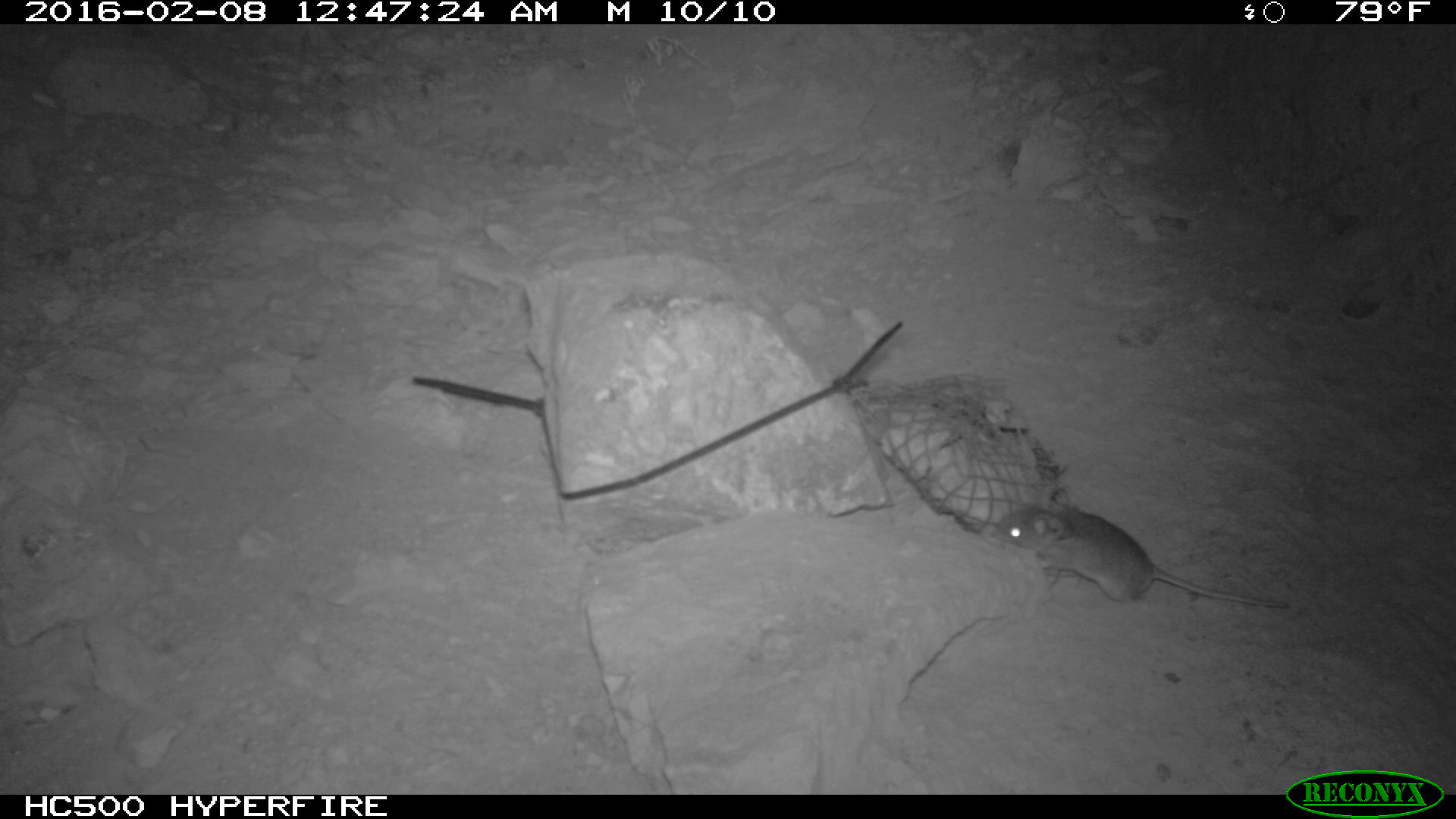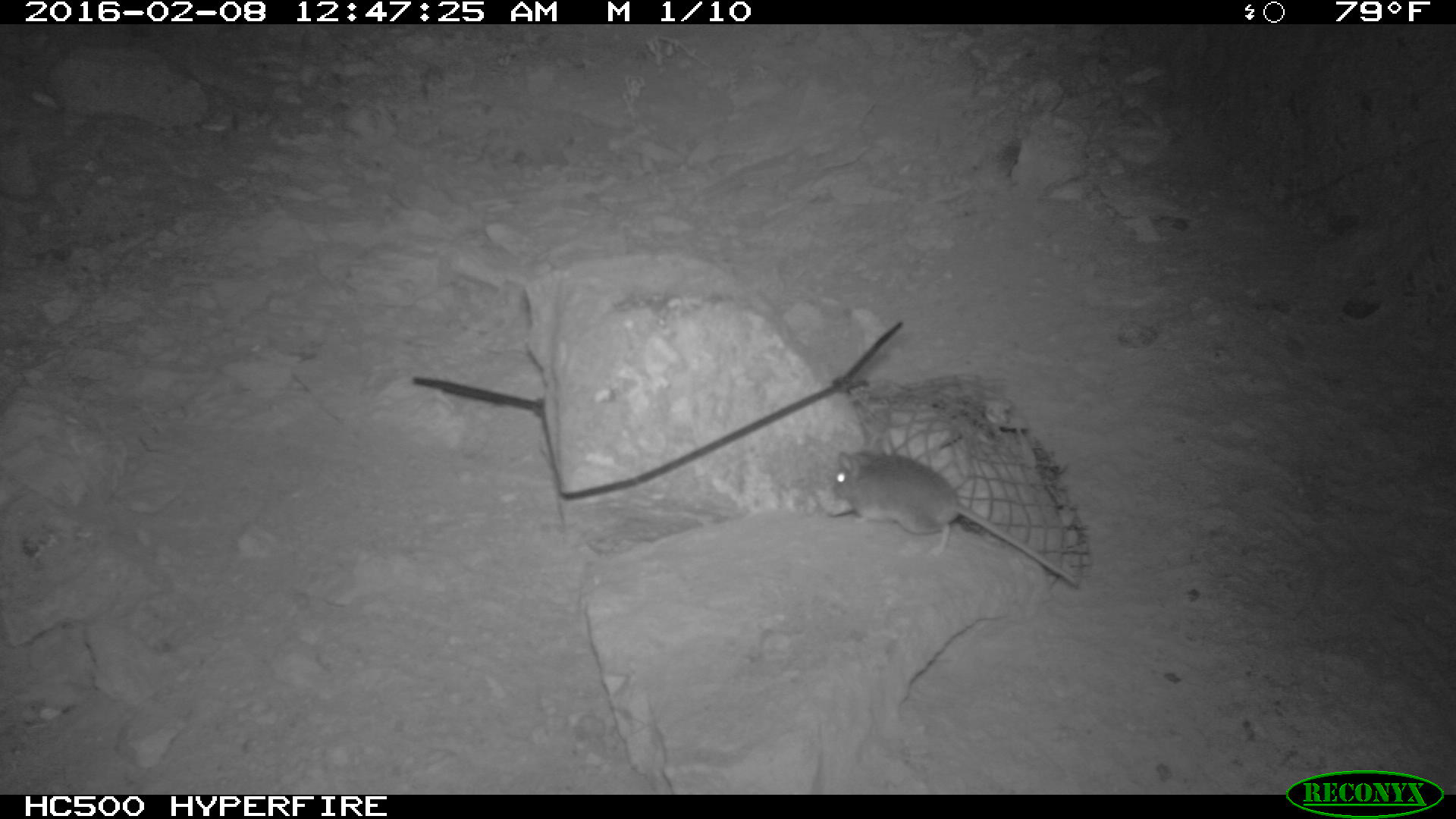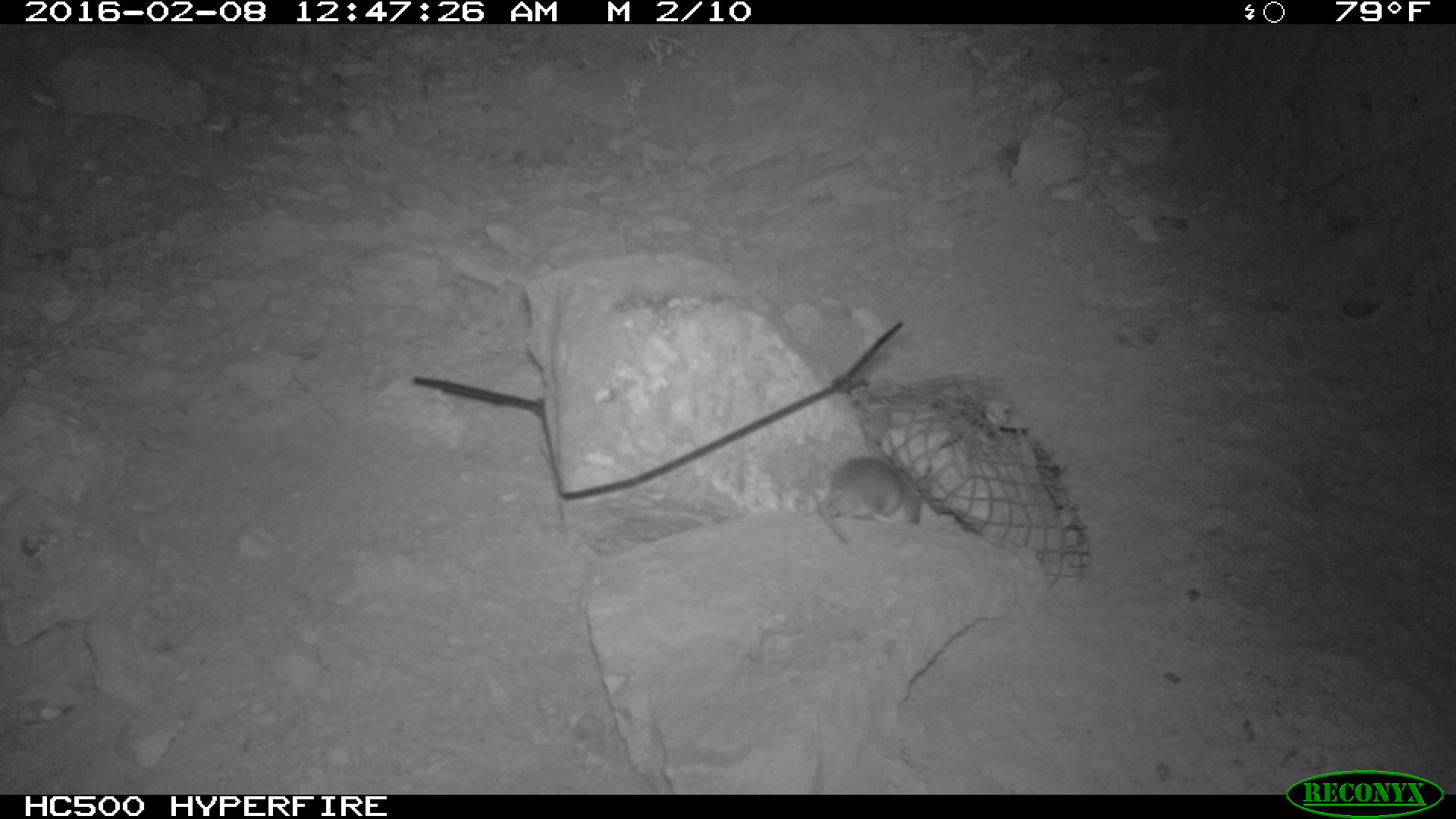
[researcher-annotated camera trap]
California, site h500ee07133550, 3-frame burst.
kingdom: Animalia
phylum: Chordata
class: Mammalia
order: Rodentia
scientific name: Rodentia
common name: rodent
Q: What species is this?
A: Rodent (Rodentia).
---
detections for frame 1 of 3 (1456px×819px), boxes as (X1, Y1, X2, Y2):
rodent: (990, 498, 1291, 610)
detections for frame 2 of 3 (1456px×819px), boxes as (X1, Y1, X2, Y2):
rodent: (831, 450, 1078, 585)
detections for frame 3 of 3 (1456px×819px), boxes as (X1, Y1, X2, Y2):
rodent: (818, 457, 927, 545)